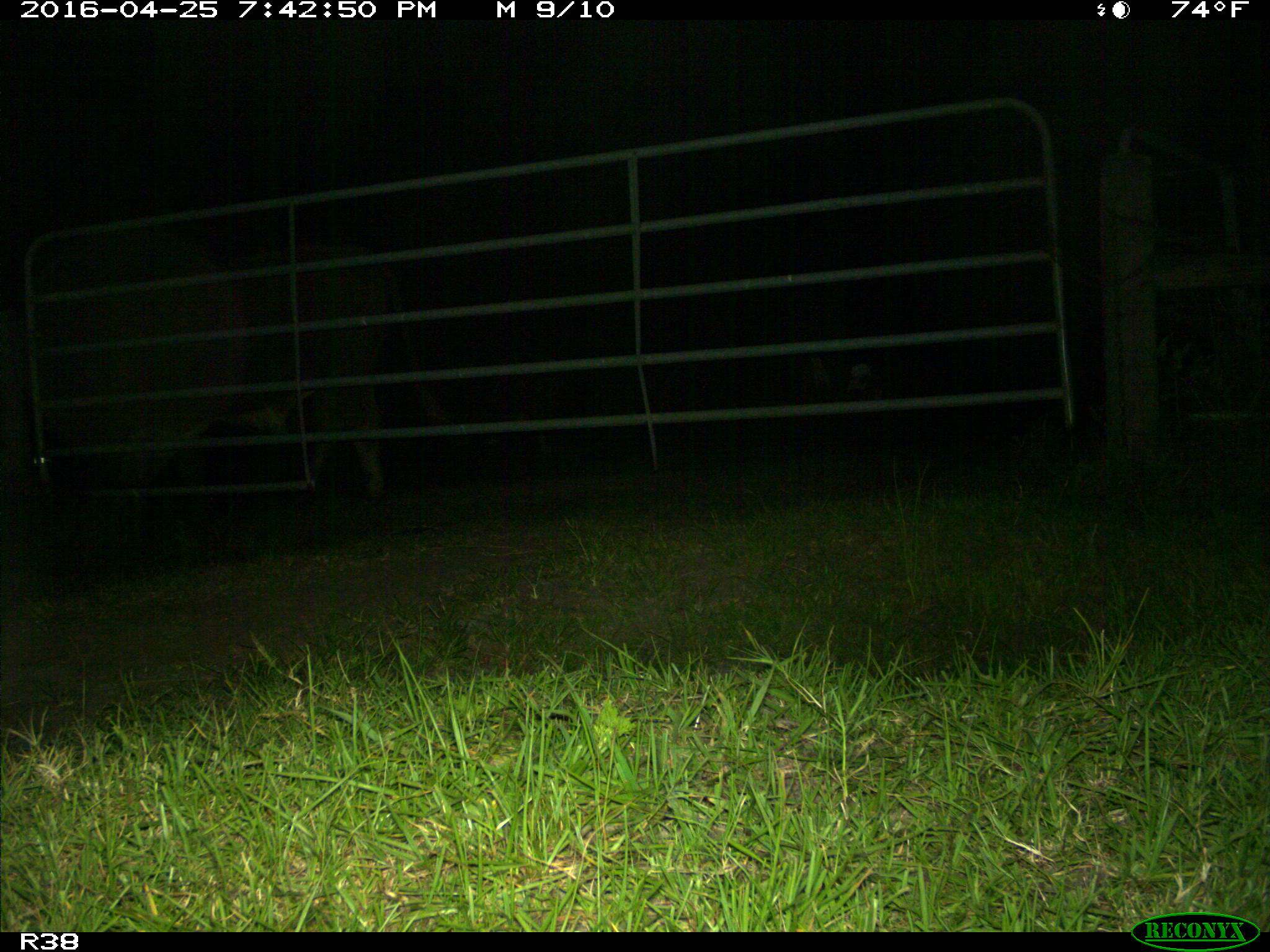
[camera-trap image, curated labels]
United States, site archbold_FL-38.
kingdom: Animalia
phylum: Chordata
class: Mammalia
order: Artiodactyla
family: Bovidae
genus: Bos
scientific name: Bos taurus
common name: domestic cow